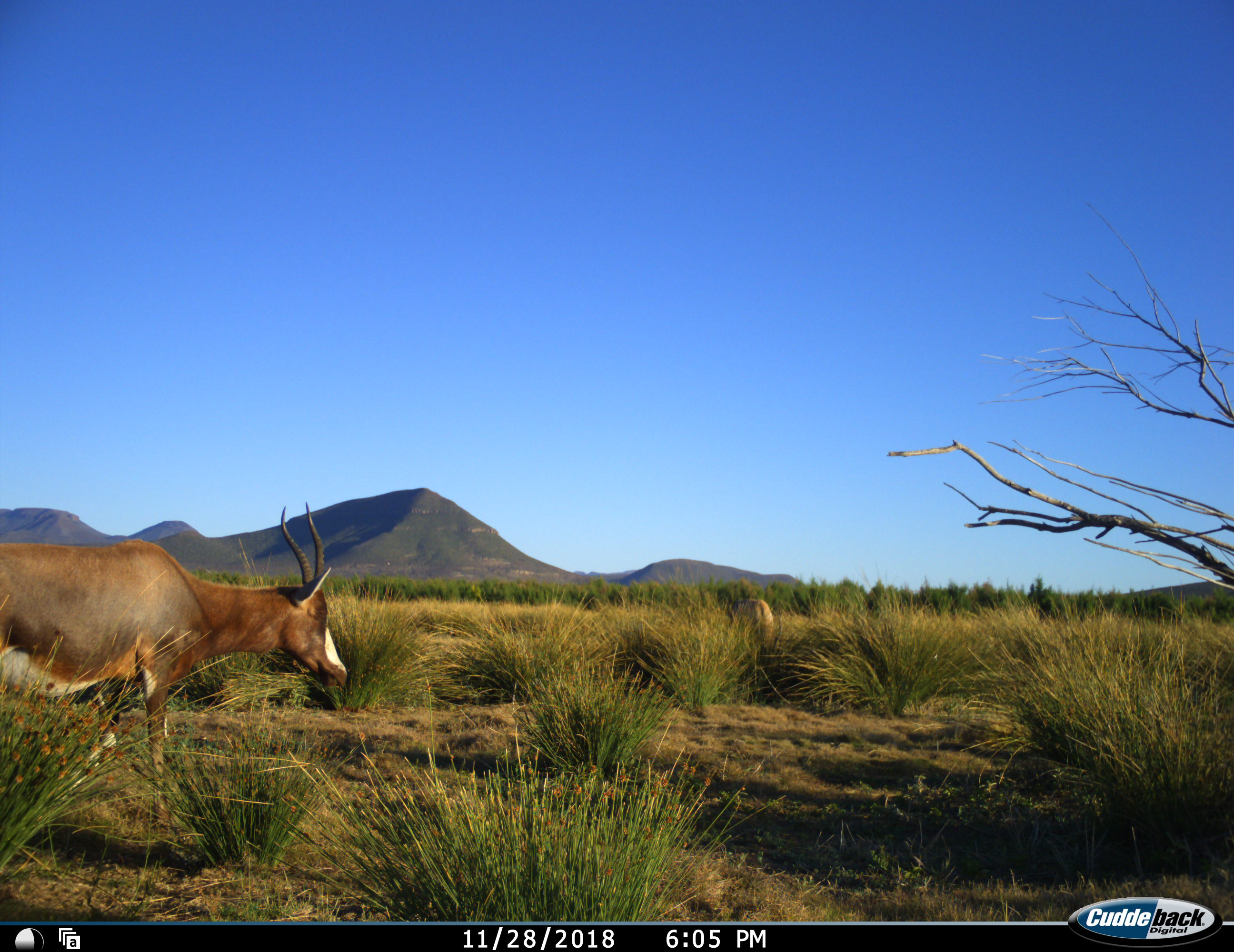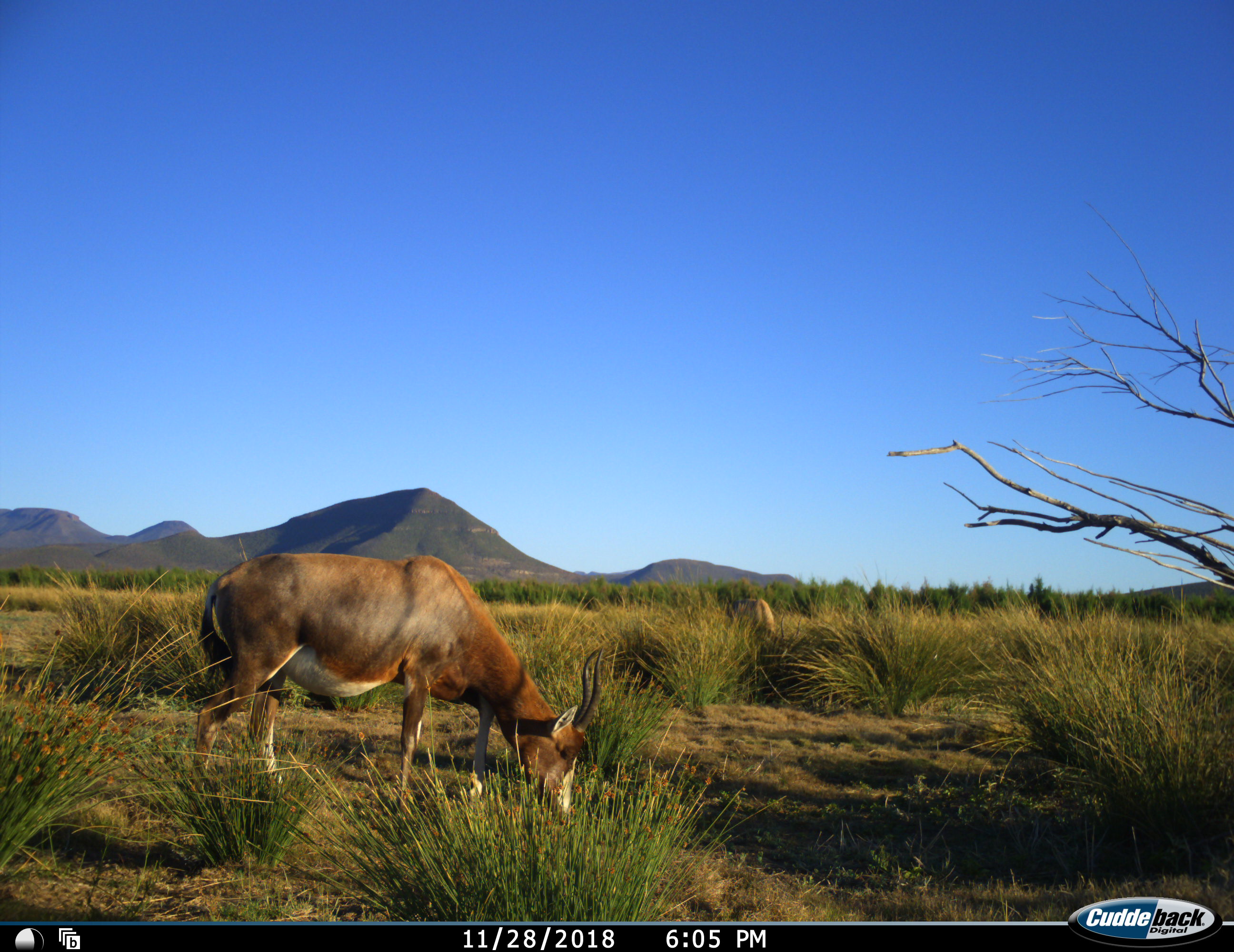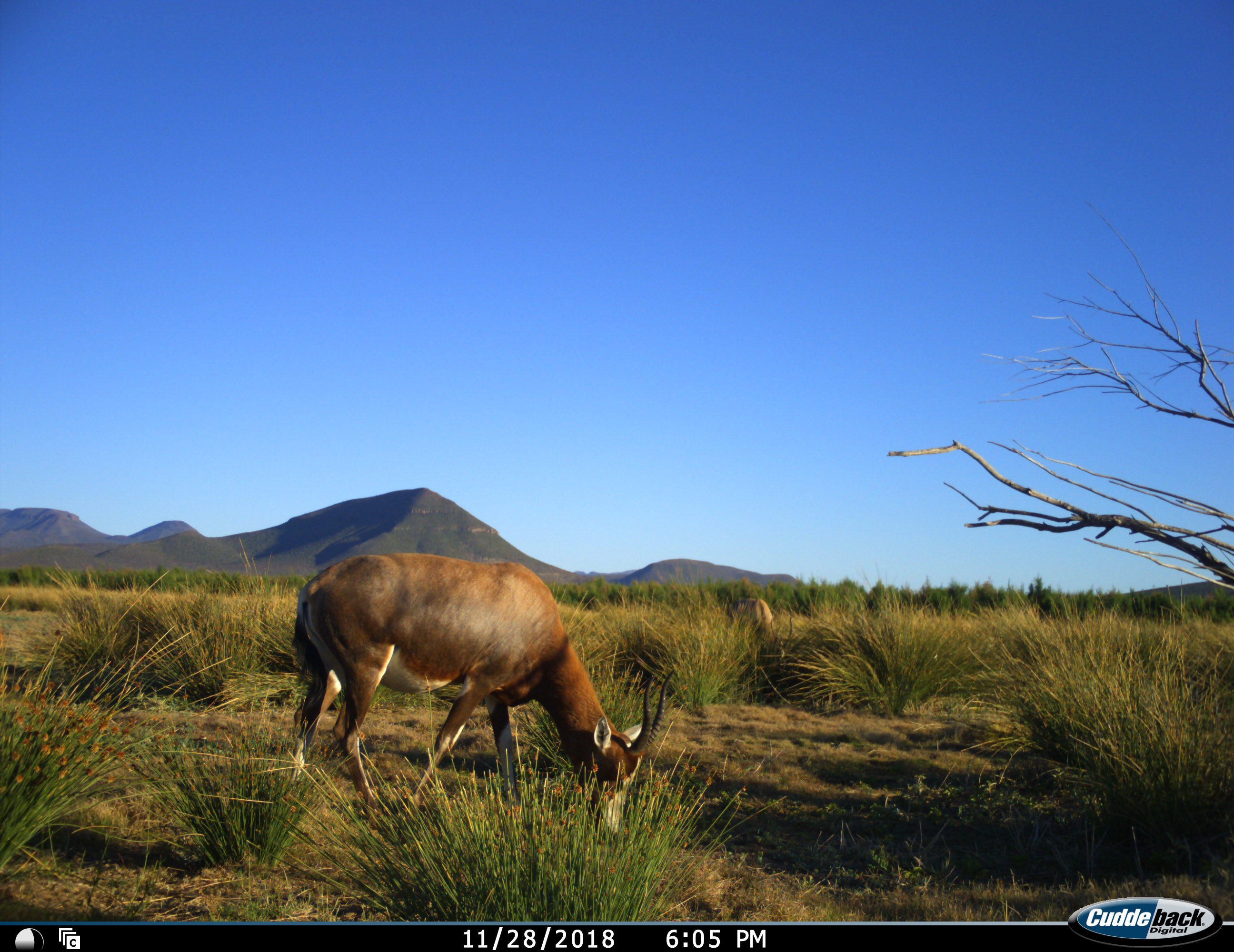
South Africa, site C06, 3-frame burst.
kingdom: Animalia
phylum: Chordata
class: Mammalia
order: Artiodactyla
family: Bovidae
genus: Damaliscus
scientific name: Damaliscus pygargus phillipsi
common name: blesbok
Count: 2.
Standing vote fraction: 22%.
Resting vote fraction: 0%.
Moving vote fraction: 56%.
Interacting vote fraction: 0%.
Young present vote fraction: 0%.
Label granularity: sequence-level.